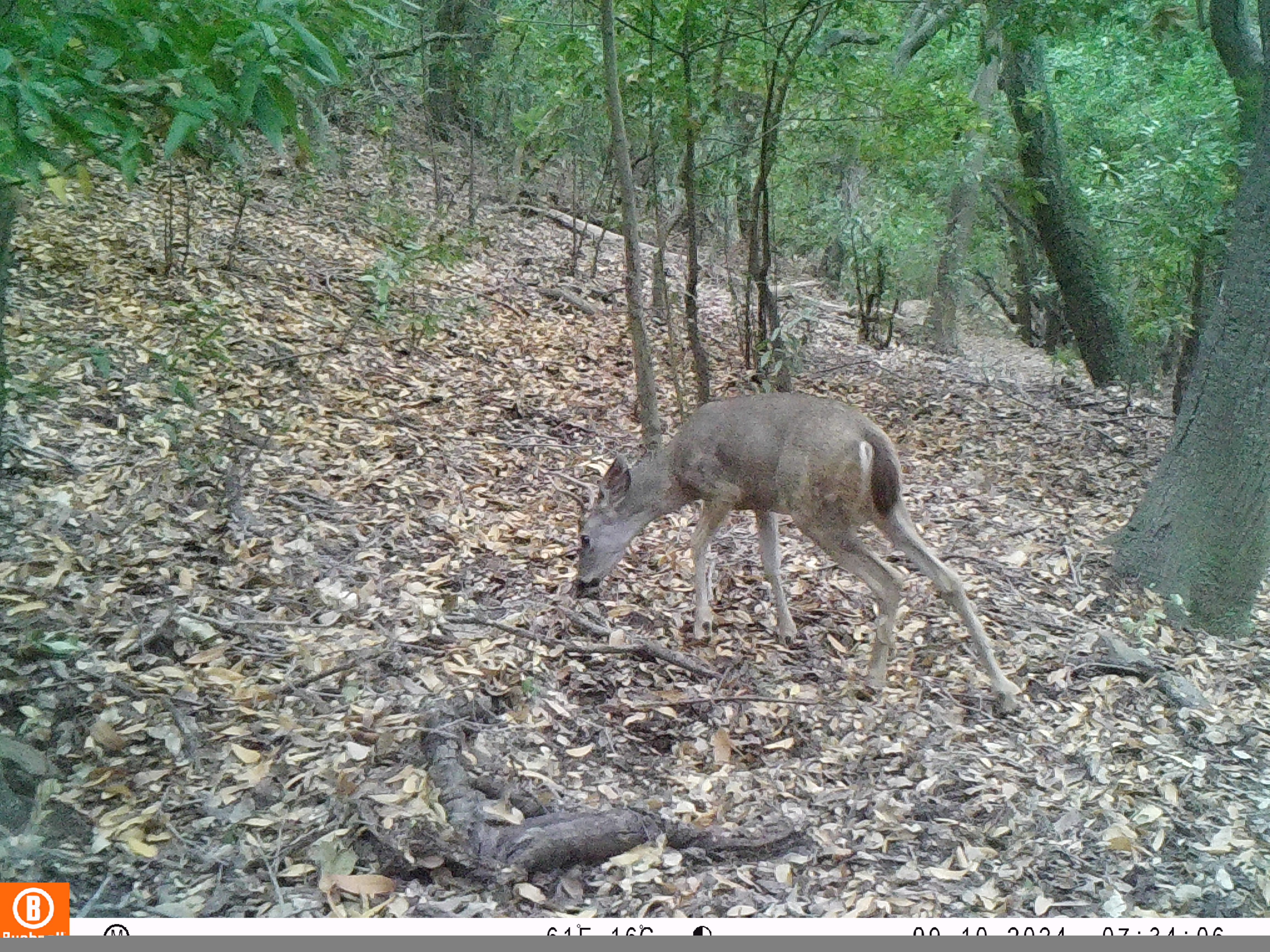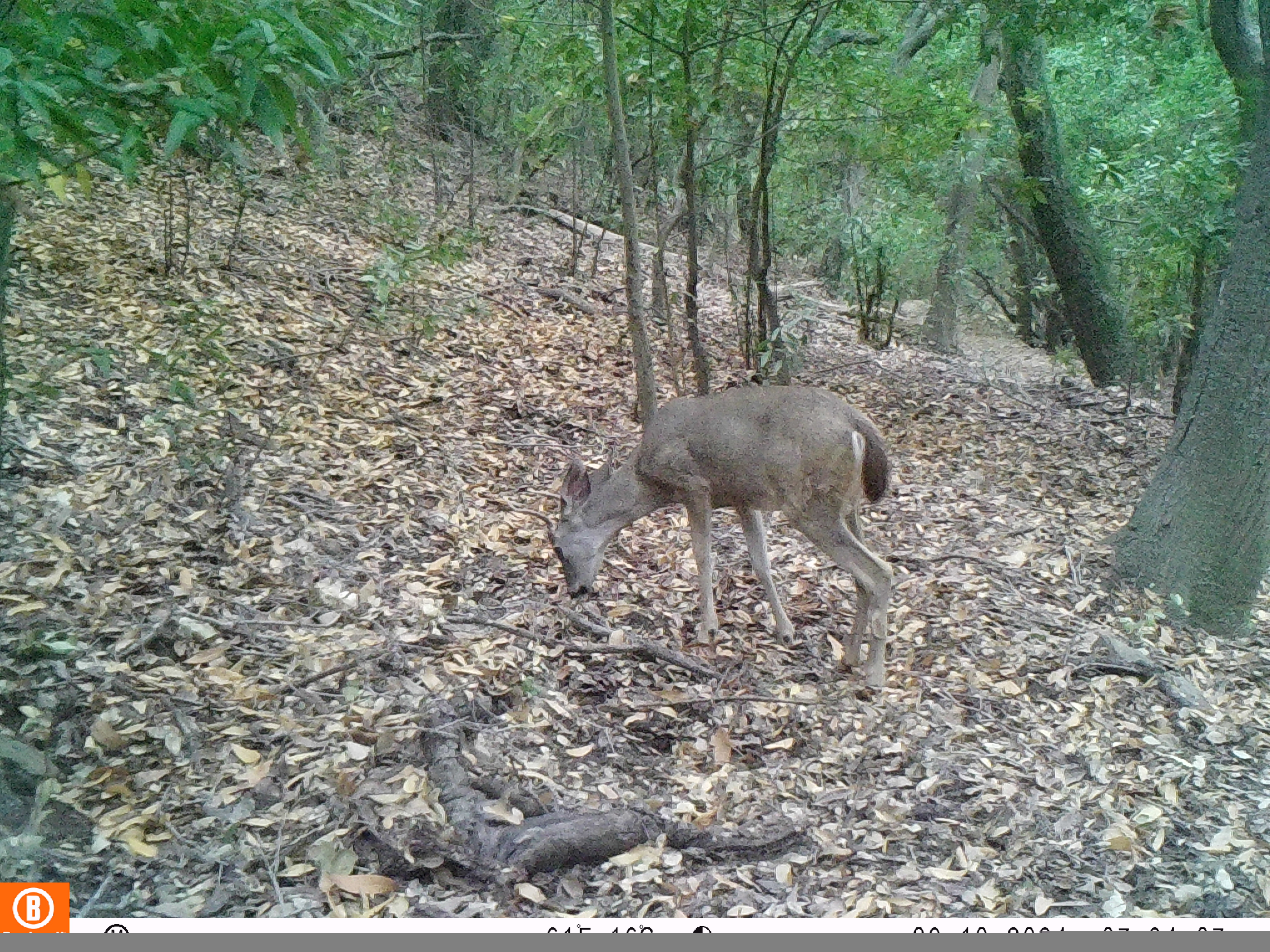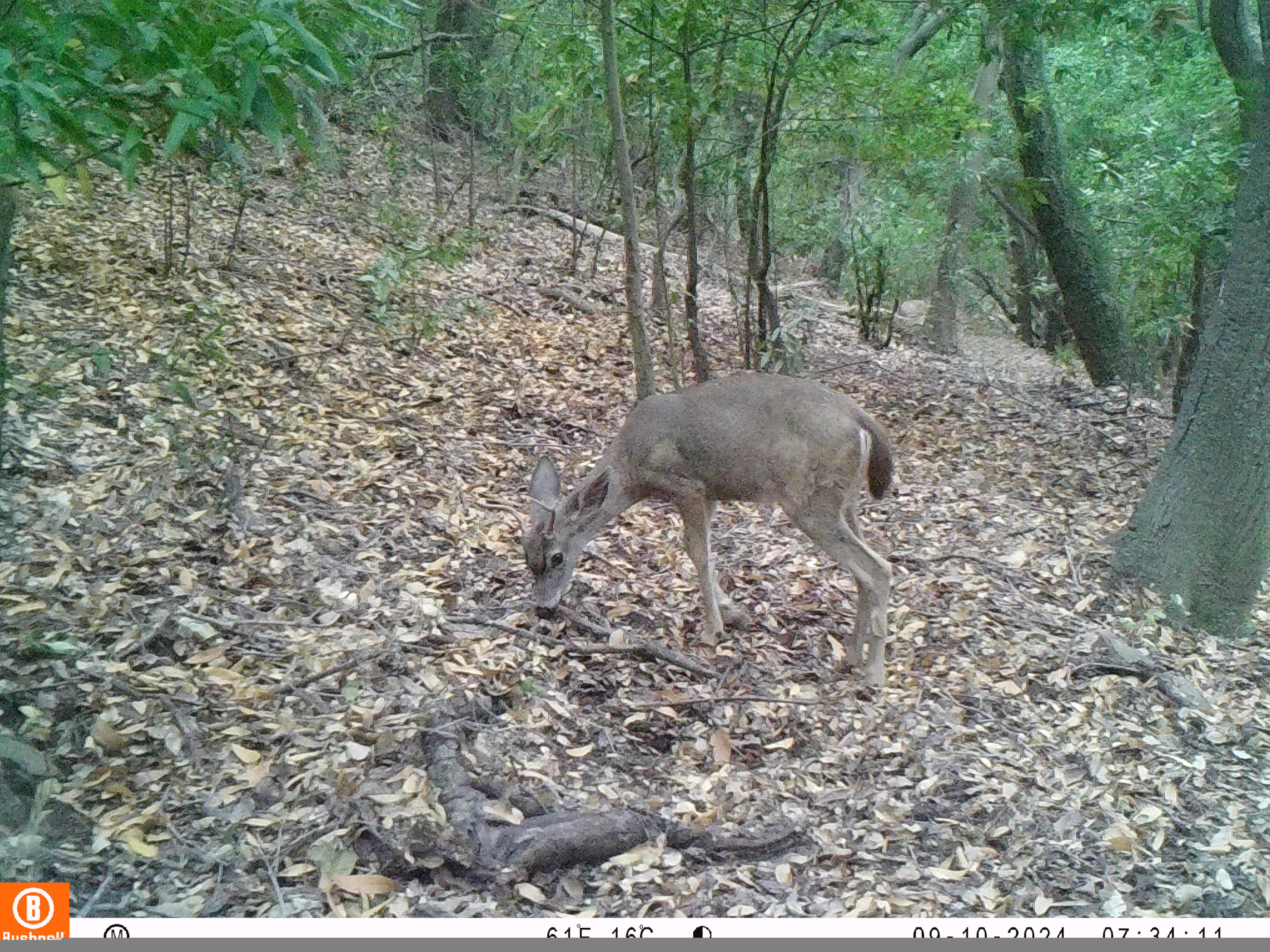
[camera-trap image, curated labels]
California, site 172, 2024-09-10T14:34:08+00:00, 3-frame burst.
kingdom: Animalia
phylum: Chordata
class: Mammalia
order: Artiodactyla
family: Cervidae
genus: Odocoileus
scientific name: Odocoileus hemionus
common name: mule deer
Mule deer (Odocoileus hemionus).